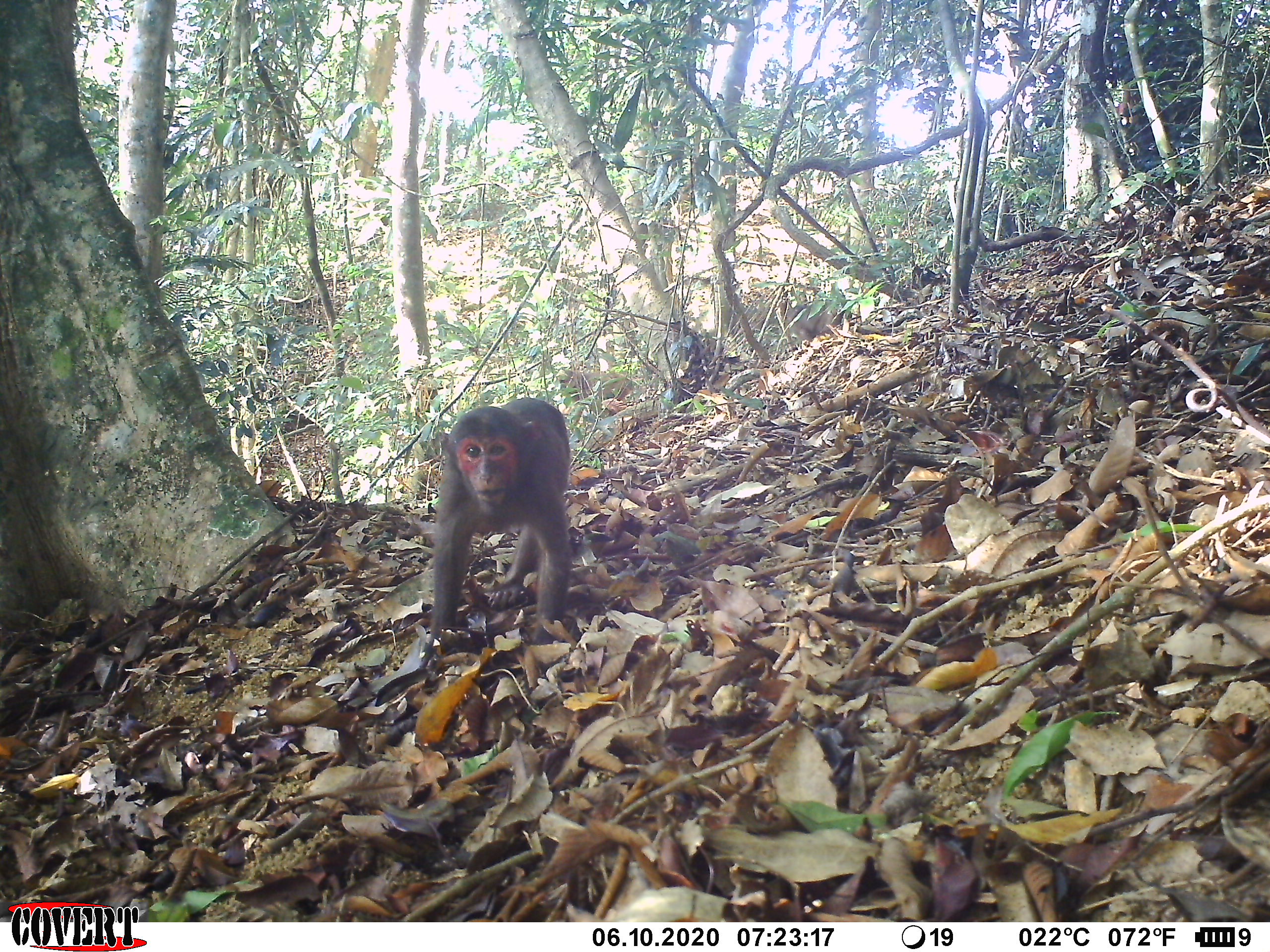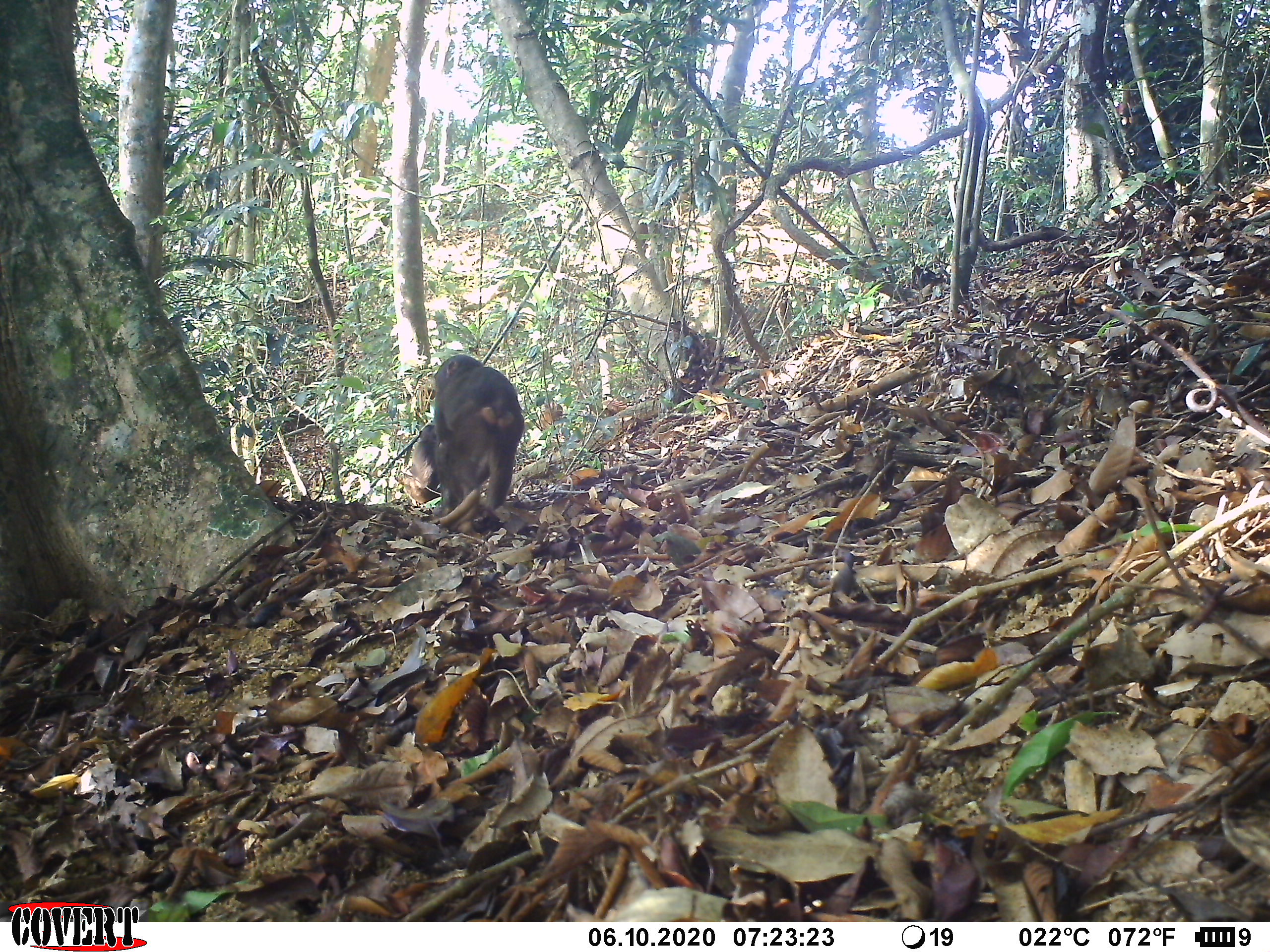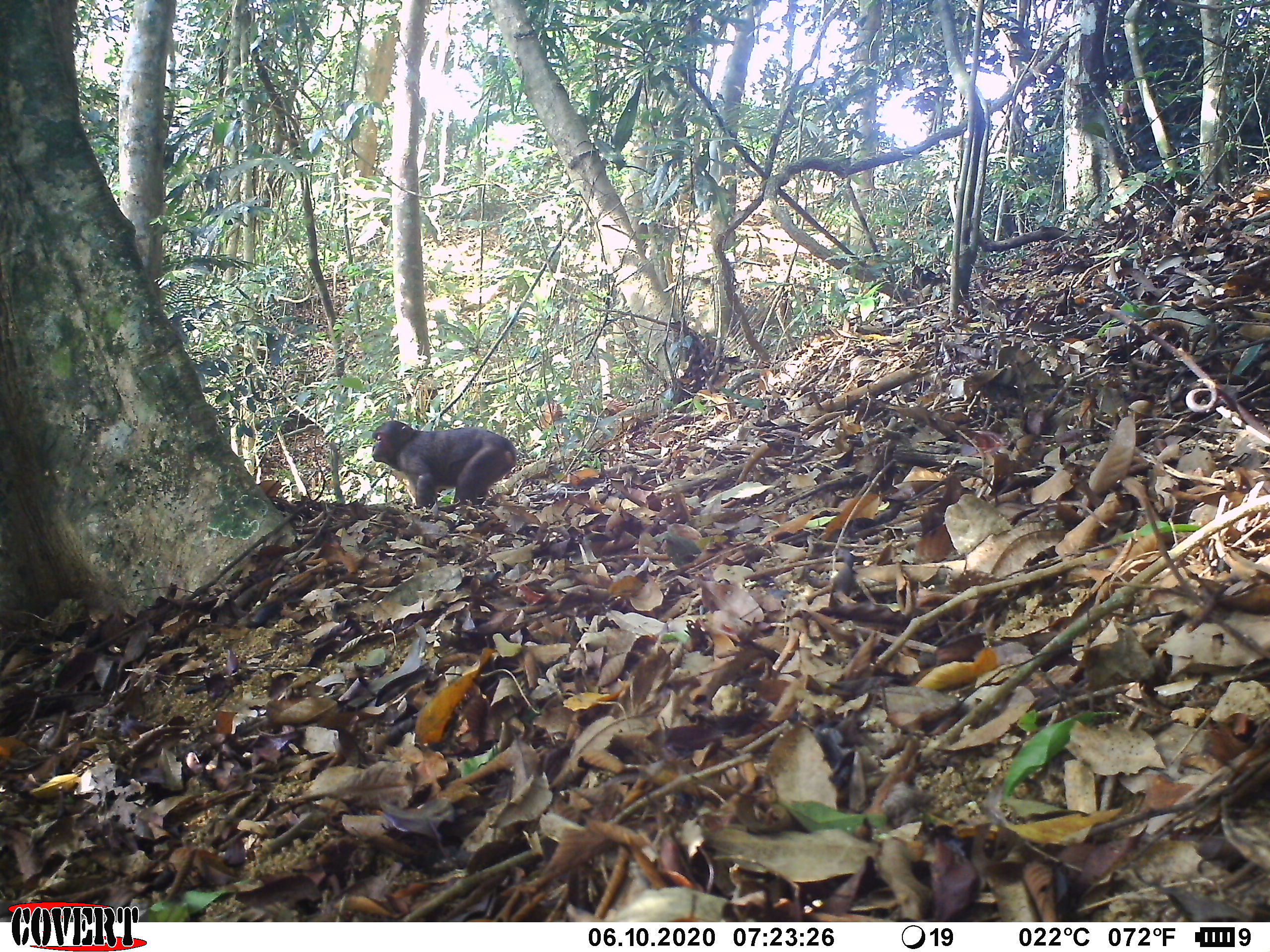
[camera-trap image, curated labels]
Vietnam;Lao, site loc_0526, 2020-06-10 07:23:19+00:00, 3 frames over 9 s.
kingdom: Animalia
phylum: Chordata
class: Mammalia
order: Primates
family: Cercopithecidae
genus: Macaca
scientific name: Macaca arctoides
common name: stump-tailed macaque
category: stump tailed macaque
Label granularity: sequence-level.